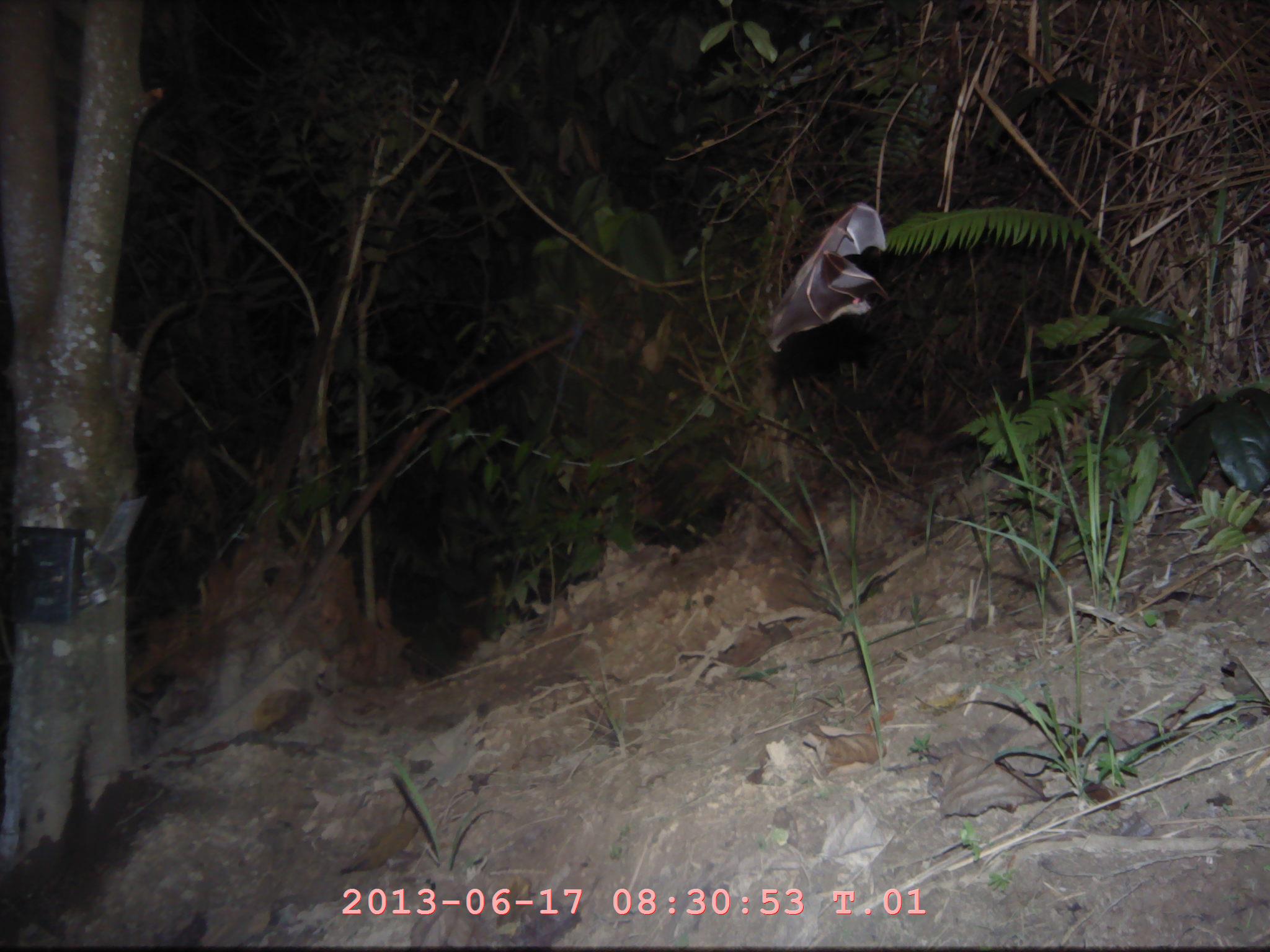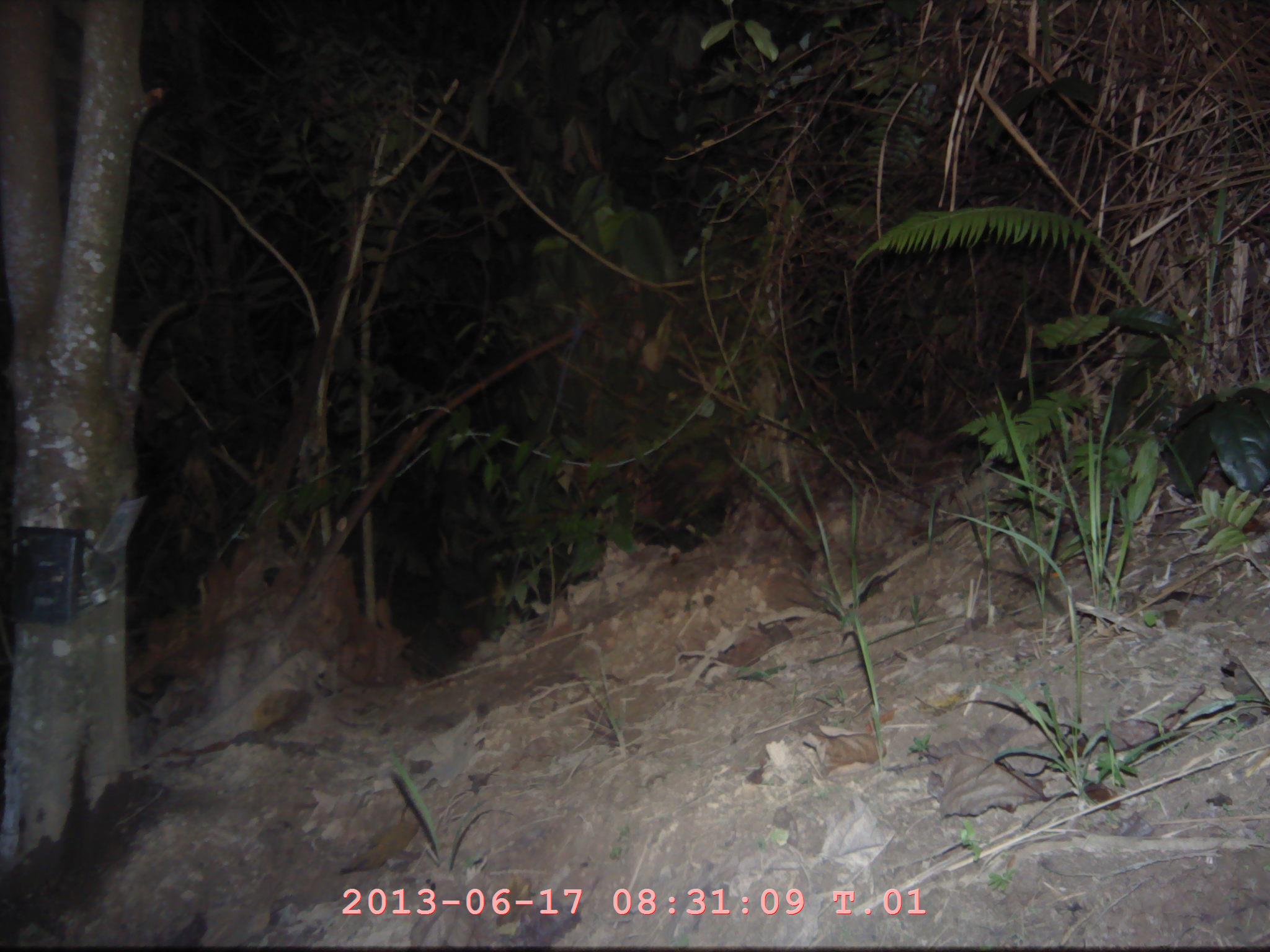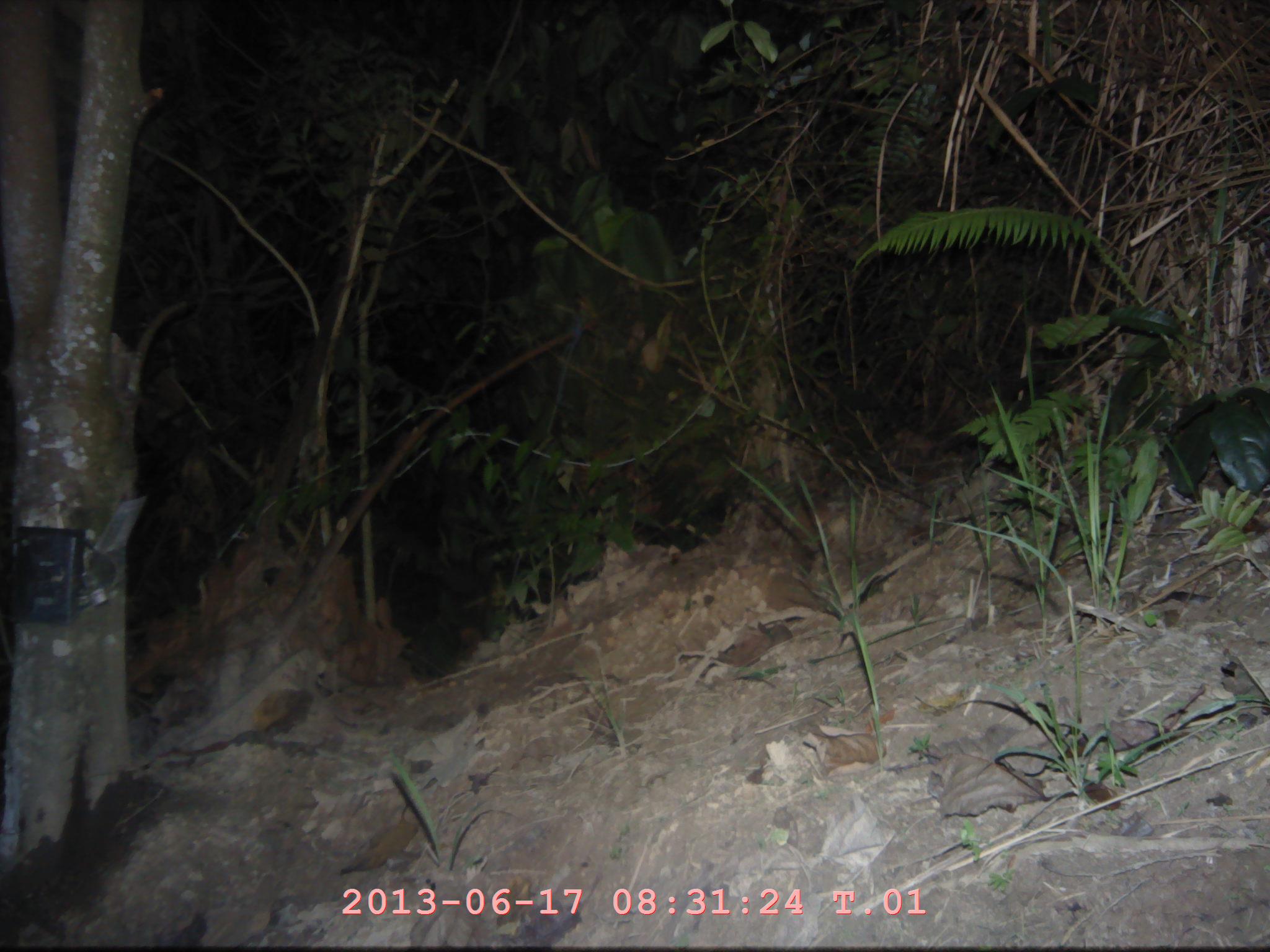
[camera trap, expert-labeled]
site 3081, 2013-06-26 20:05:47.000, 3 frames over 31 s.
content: unidentified animal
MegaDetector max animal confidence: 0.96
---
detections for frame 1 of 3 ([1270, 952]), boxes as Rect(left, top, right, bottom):
unknown: Rect(764, 201, 889, 352)